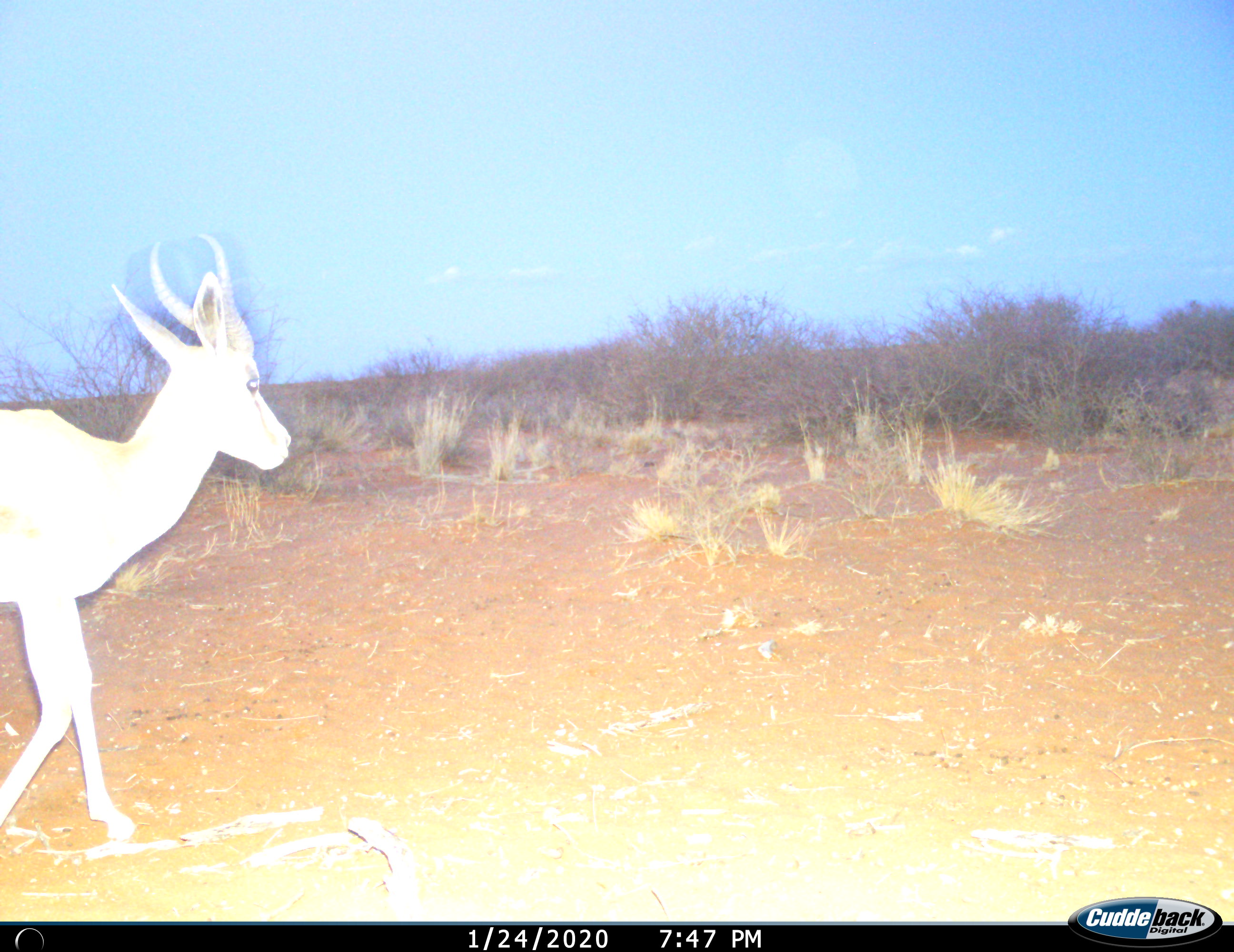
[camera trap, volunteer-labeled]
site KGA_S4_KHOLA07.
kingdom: Animalia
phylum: Chordata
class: Mammalia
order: Artiodactyla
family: Bovidae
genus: Antidorcas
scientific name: Antidorcas marsupialis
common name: springbok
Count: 1.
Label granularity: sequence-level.